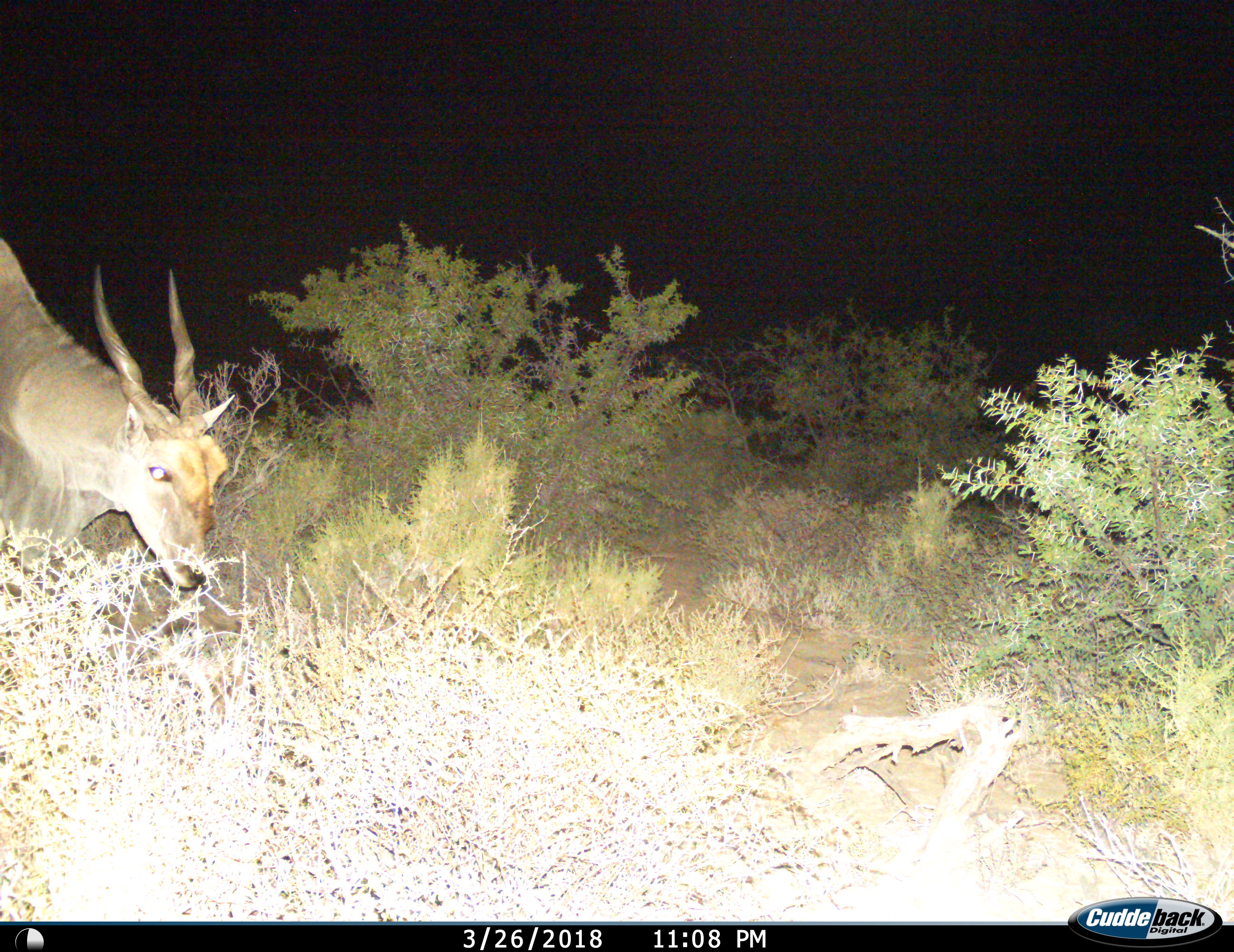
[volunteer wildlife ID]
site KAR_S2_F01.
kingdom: Animalia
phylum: Chordata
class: Mammalia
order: Artiodactyla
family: Bovidae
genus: Tragelaphus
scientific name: Tragelaphus oryx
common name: eland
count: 1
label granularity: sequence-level